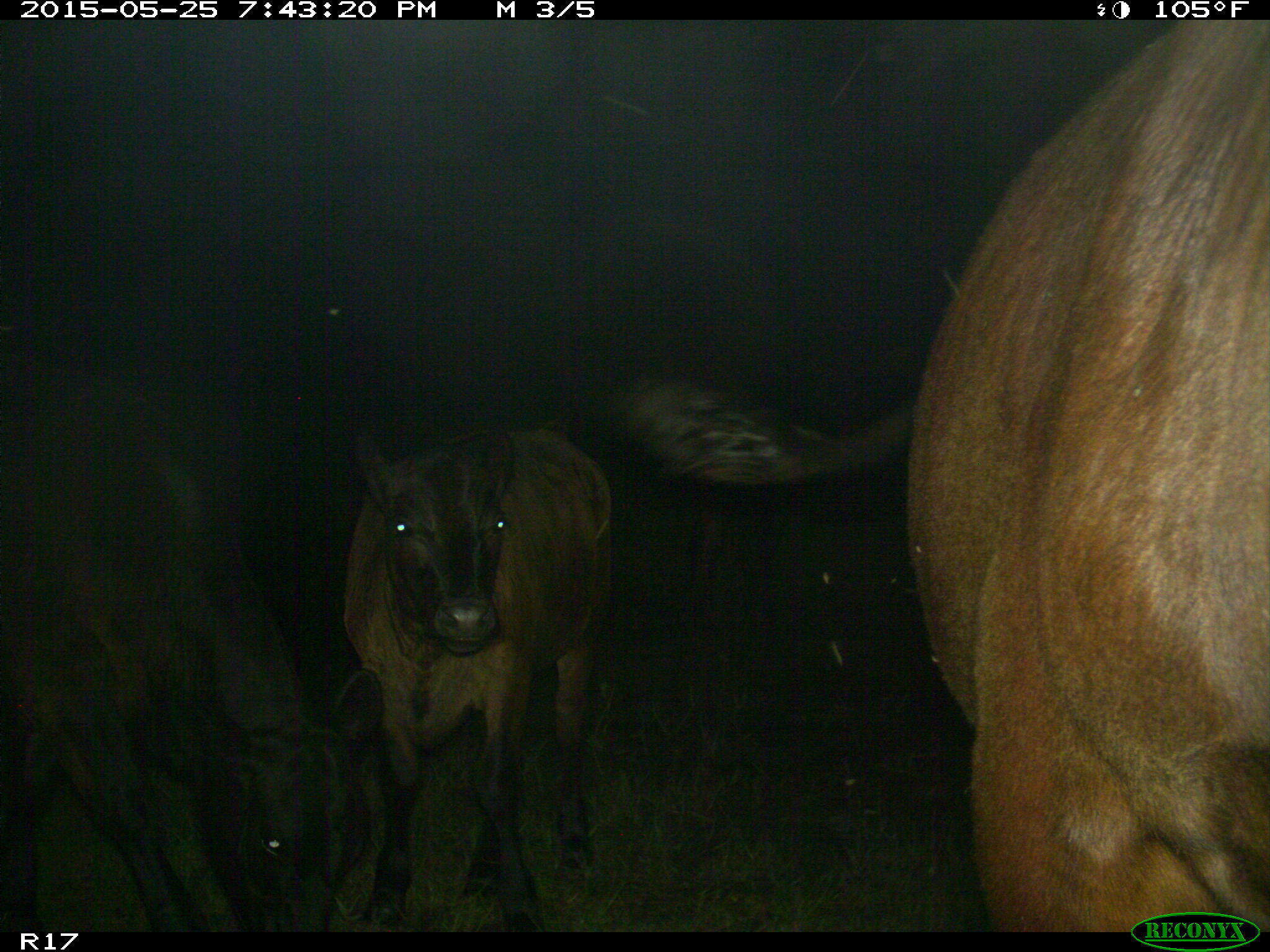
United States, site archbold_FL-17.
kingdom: Animalia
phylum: Chordata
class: Mammalia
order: Artiodactyla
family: Bovidae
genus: Bos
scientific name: Bos taurus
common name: domestic cow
Bos taurus (domestic cow).